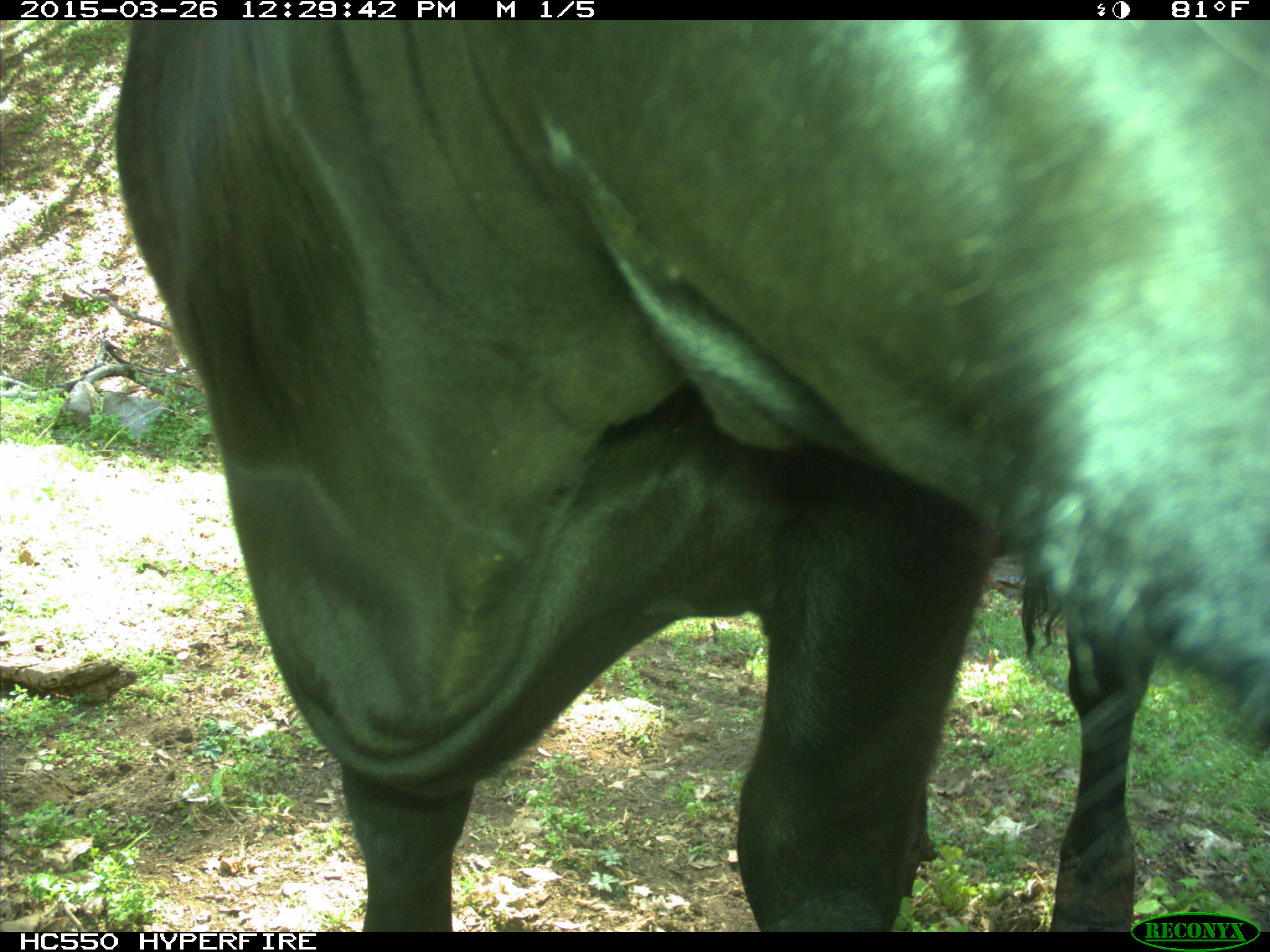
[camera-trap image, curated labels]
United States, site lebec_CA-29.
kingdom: Animalia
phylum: Chordata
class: Mammalia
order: Artiodactyla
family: Bovidae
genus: Bos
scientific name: Bos taurus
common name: domestic cow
Bos taurus (domestic cow).